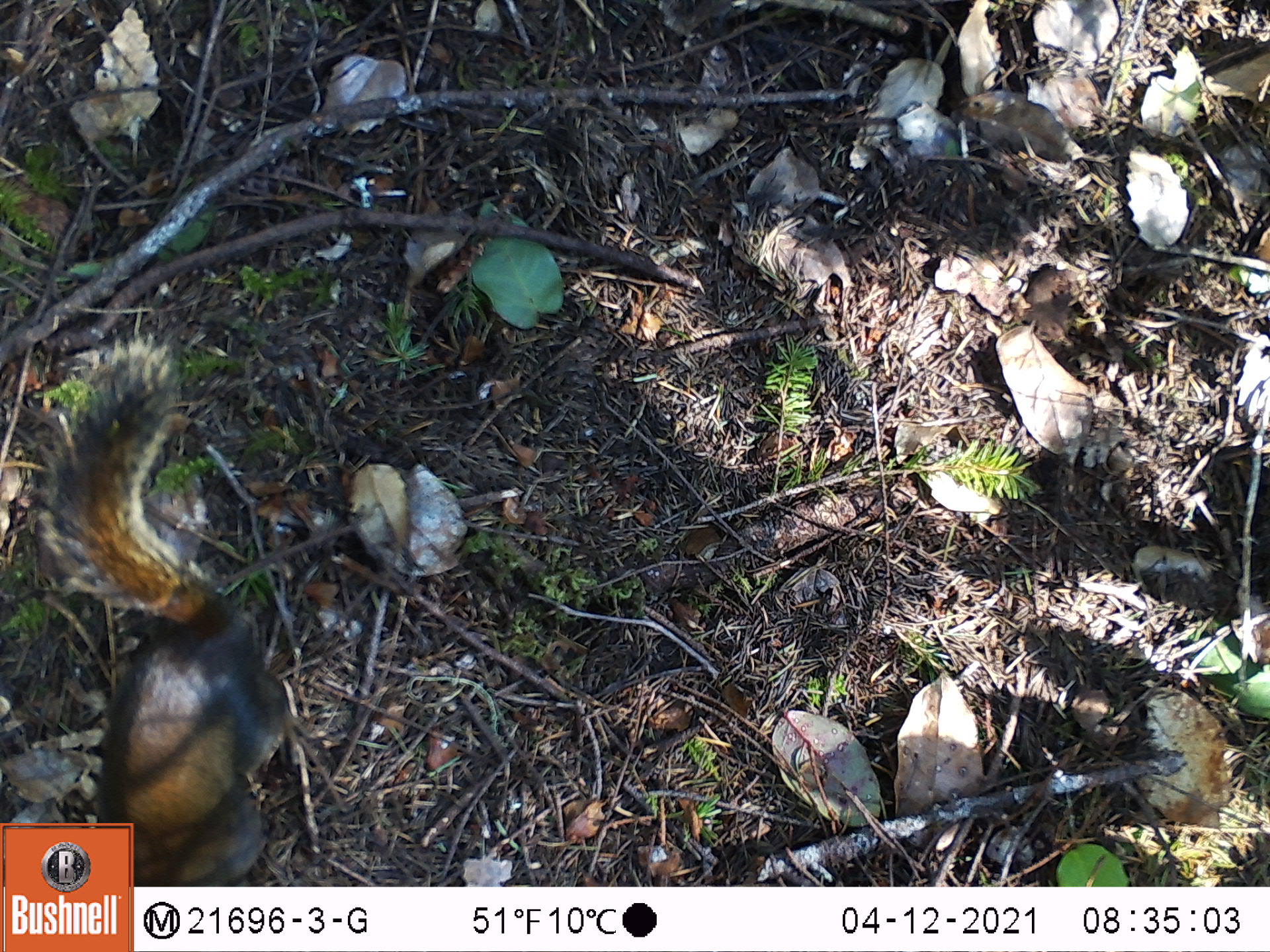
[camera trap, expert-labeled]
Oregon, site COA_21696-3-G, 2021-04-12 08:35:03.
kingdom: Animalia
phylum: Chordata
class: Mammalia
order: Rodentia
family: Sciuridae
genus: Tamiasciurus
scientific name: Tamiasciurus douglasii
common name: douglas squirrel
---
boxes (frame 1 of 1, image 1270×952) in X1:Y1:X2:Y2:
douglas squirrel: 17:321:341:821